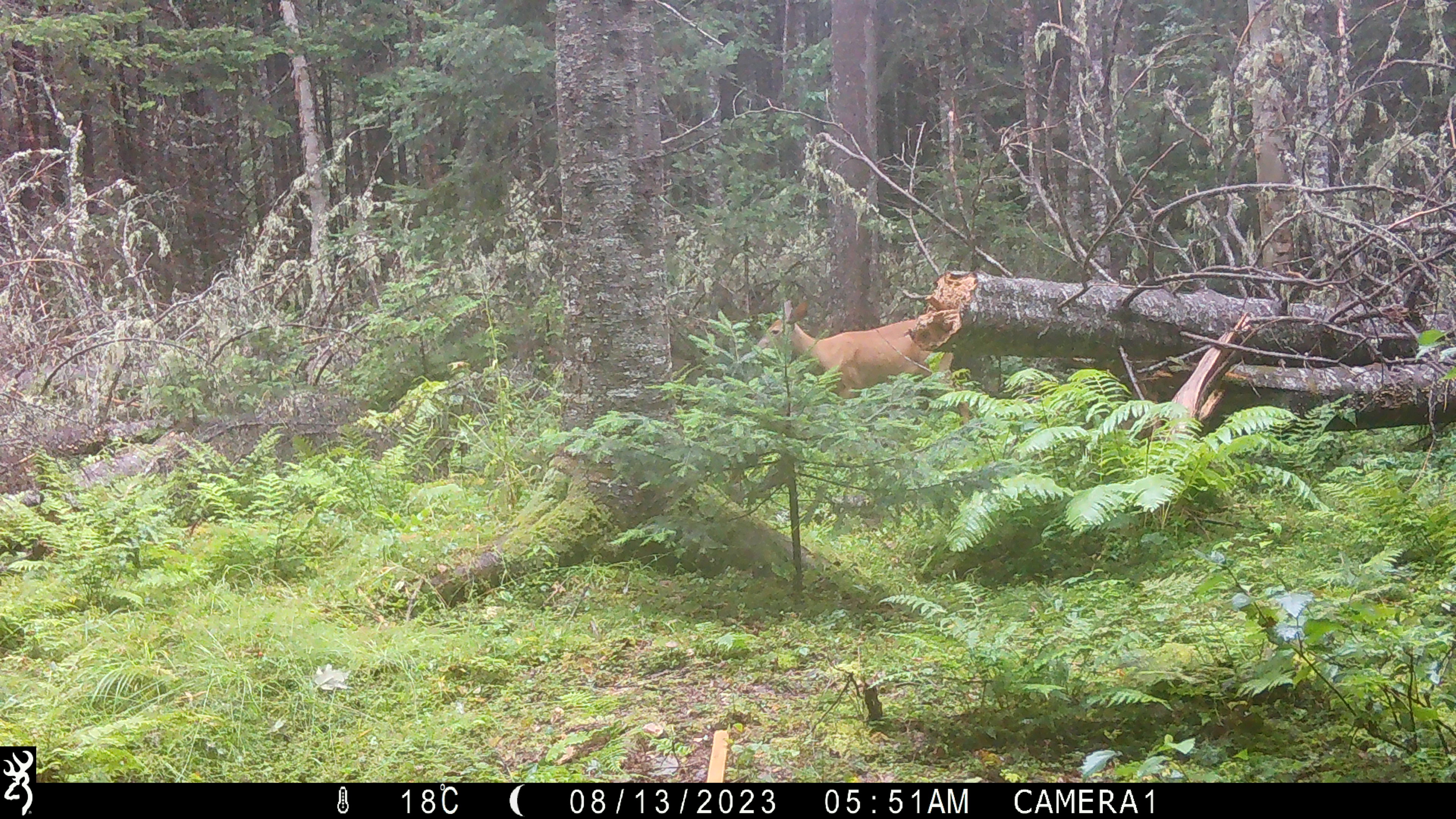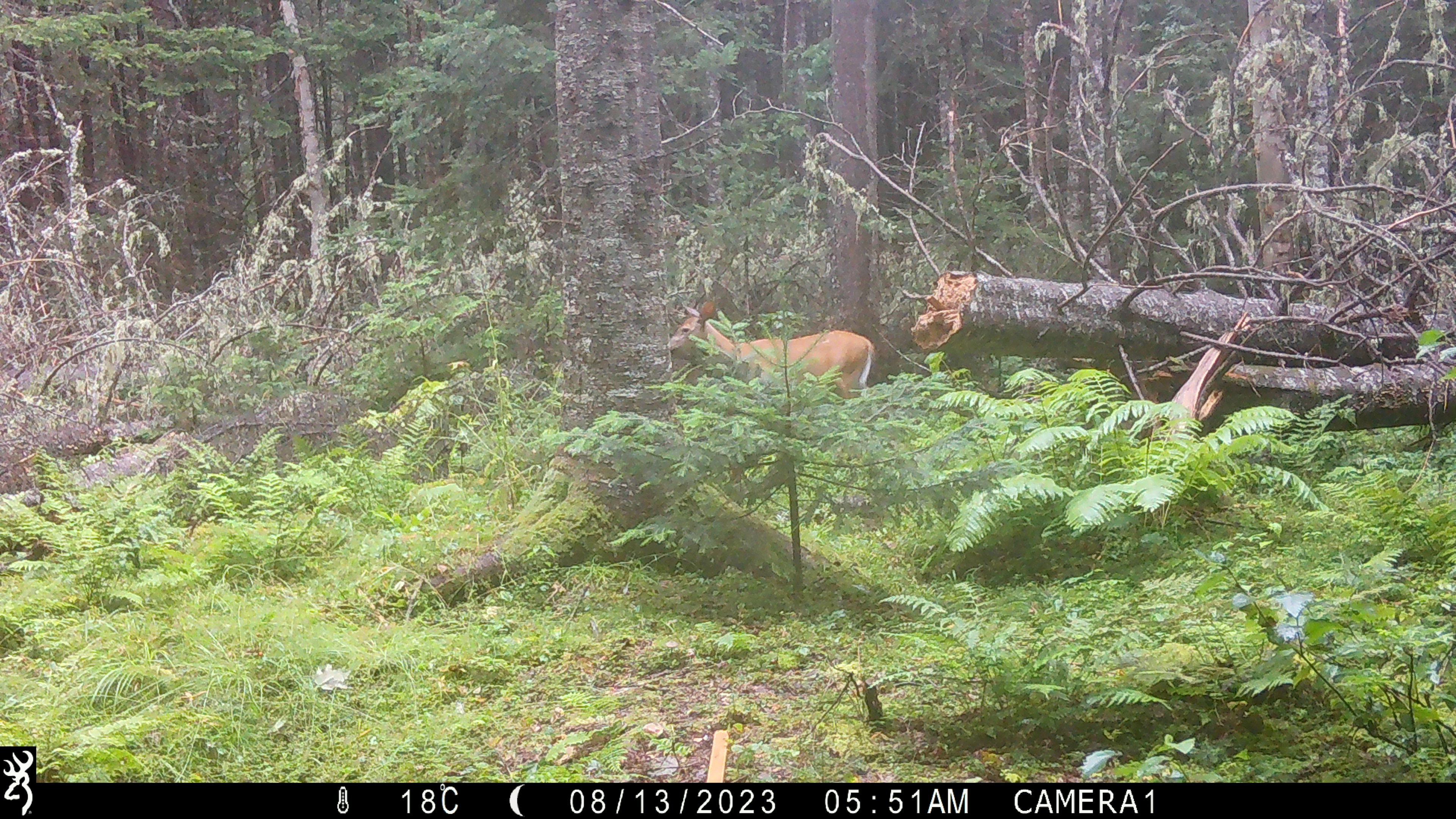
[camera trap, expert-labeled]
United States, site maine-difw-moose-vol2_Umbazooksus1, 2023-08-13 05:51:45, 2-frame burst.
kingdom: Animalia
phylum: Chordata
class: Mammalia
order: Artiodactyla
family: Cervidae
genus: Odocoileus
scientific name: Odocoileus virginianus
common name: white-tailed deer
White-tailed deer (Odocoileus virginianus).